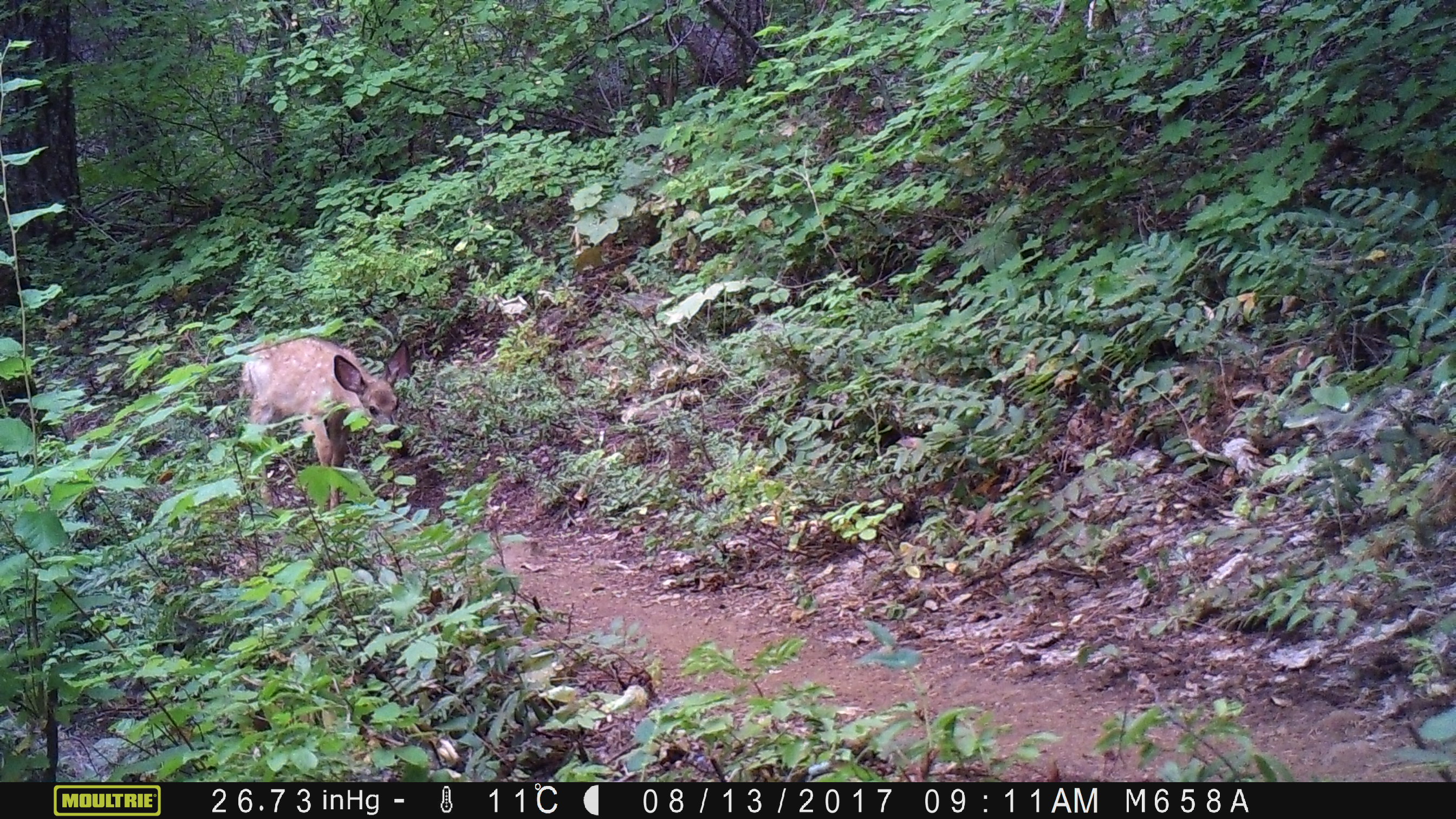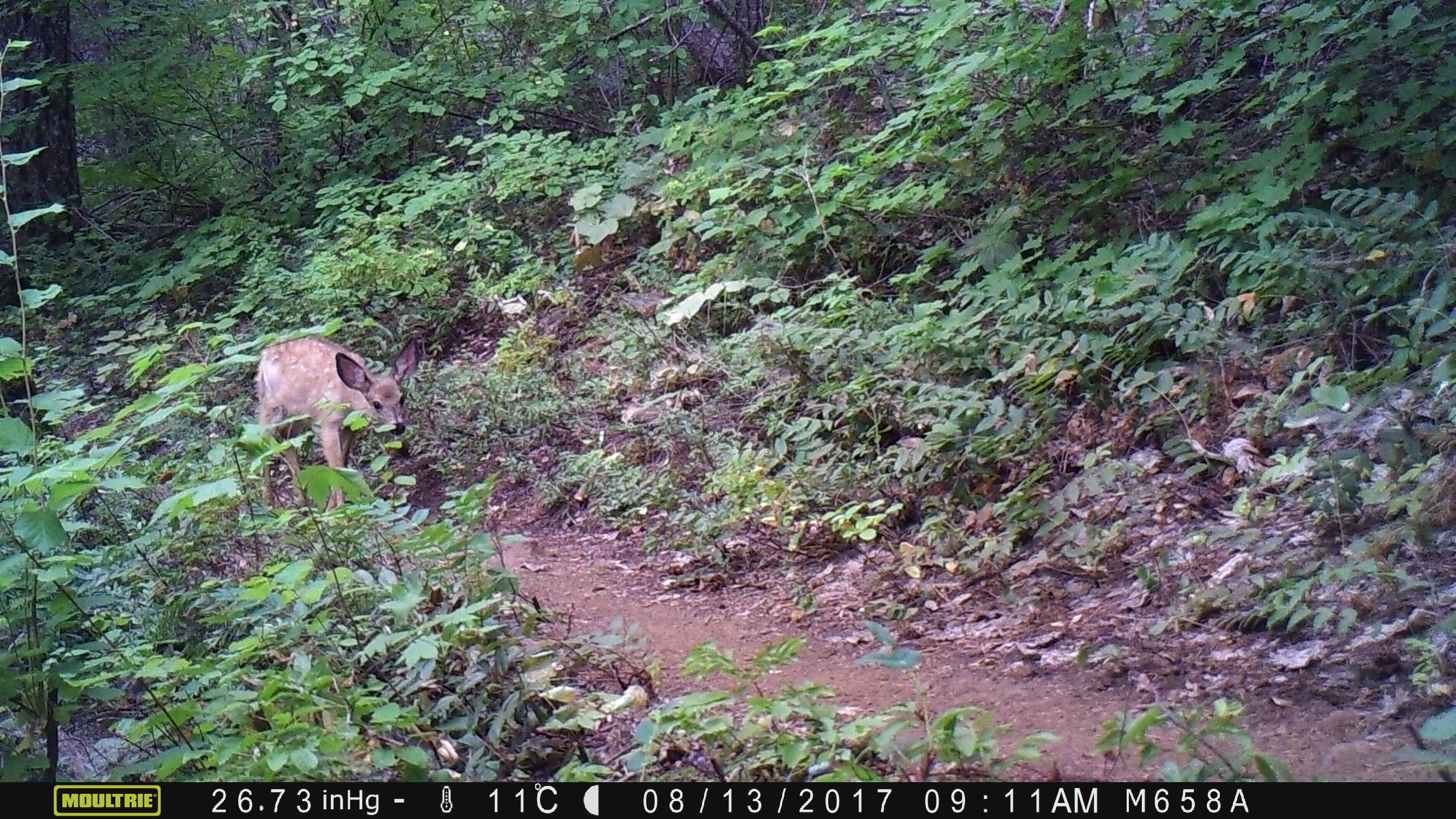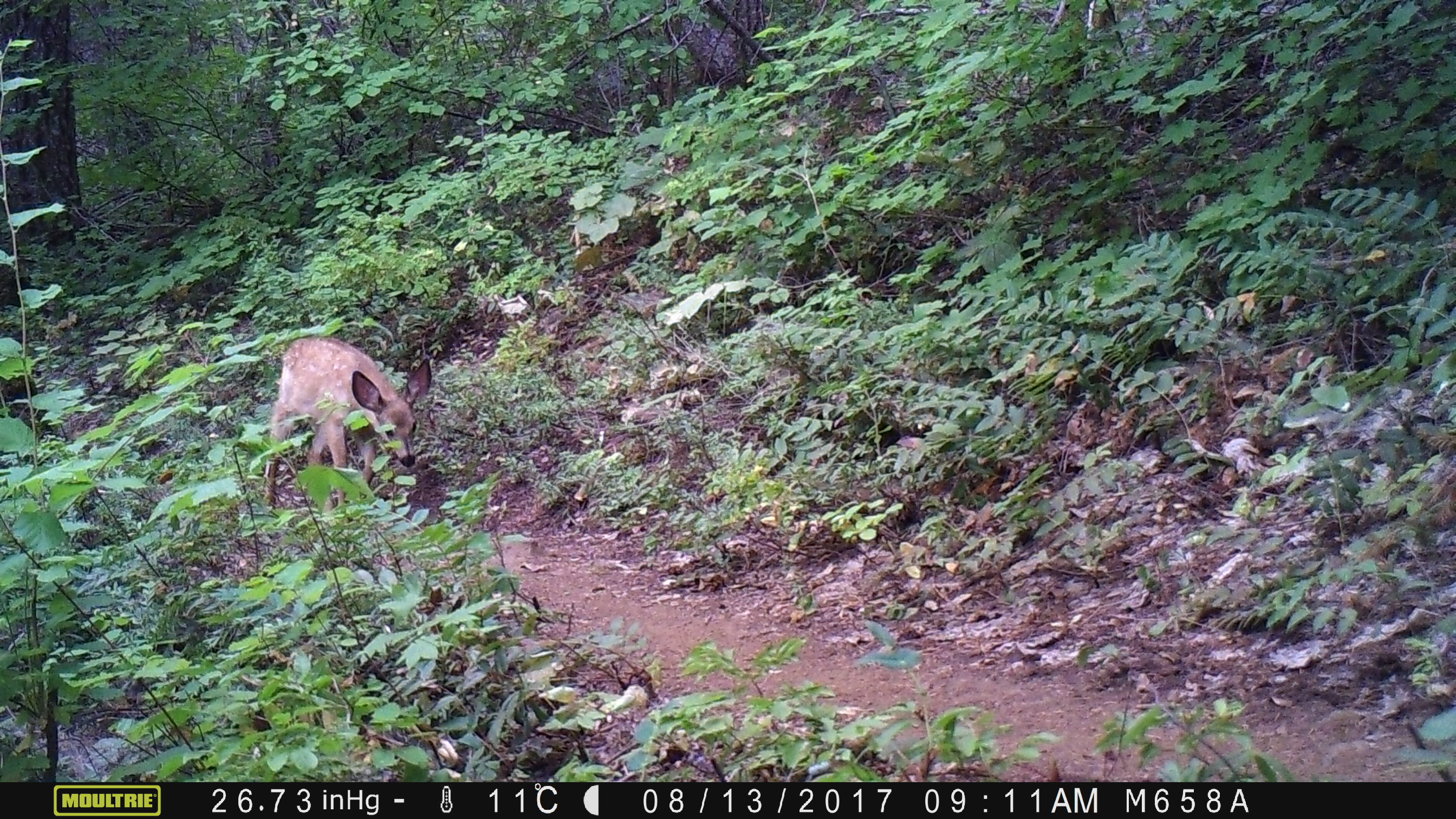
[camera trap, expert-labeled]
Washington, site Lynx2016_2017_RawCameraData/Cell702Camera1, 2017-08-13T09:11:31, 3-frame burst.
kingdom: Animalia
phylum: Chordata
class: Mammalia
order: Artiodactyla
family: Cervidae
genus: Odocoileus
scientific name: Odocoileus hemionus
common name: mule deer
Odocoileus hemionus (mule deer). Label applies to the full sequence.